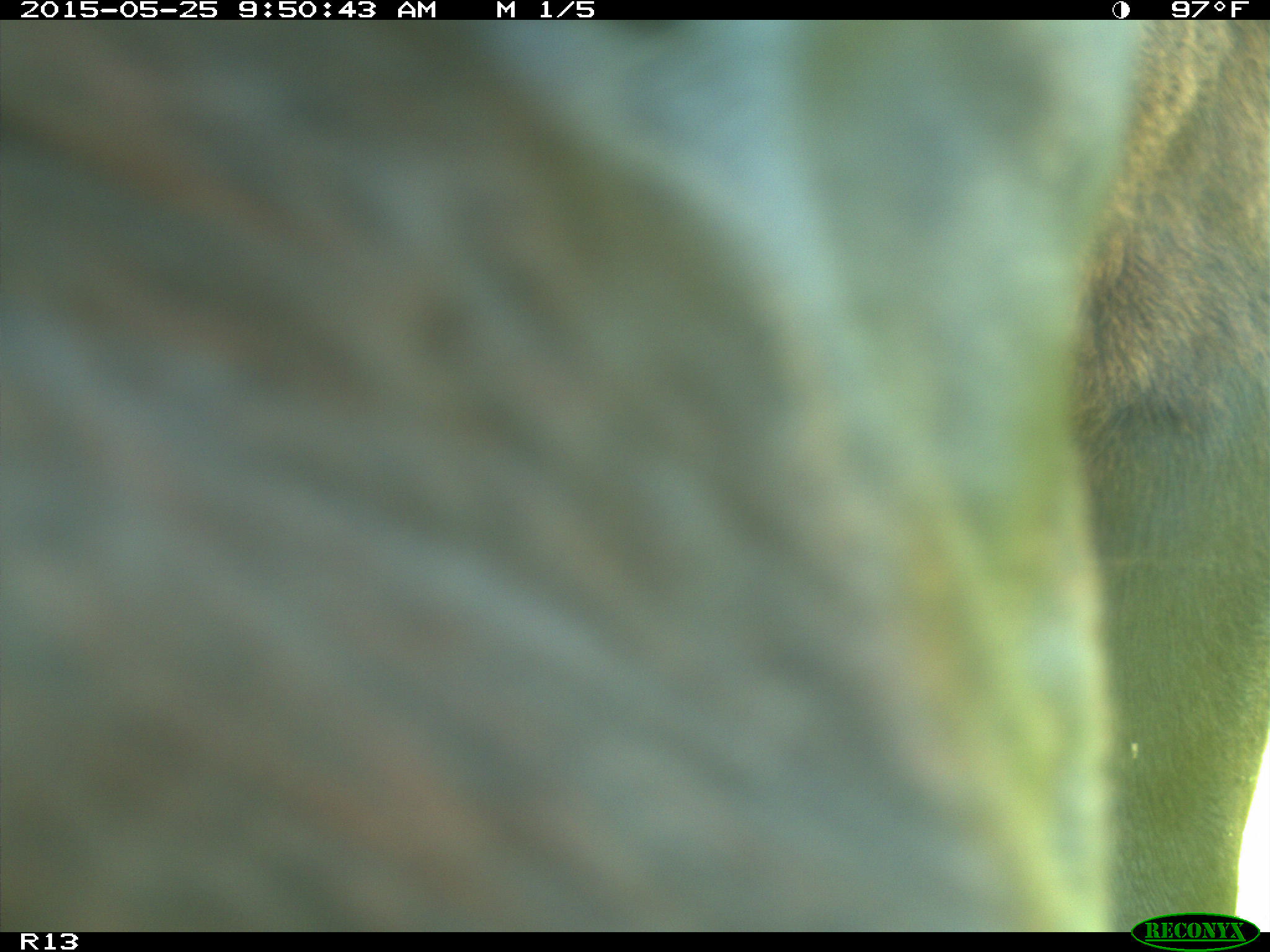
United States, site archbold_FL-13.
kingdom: Animalia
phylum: Chordata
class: Mammalia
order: Artiodactyla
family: Bovidae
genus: Bos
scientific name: Bos taurus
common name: domestic cow